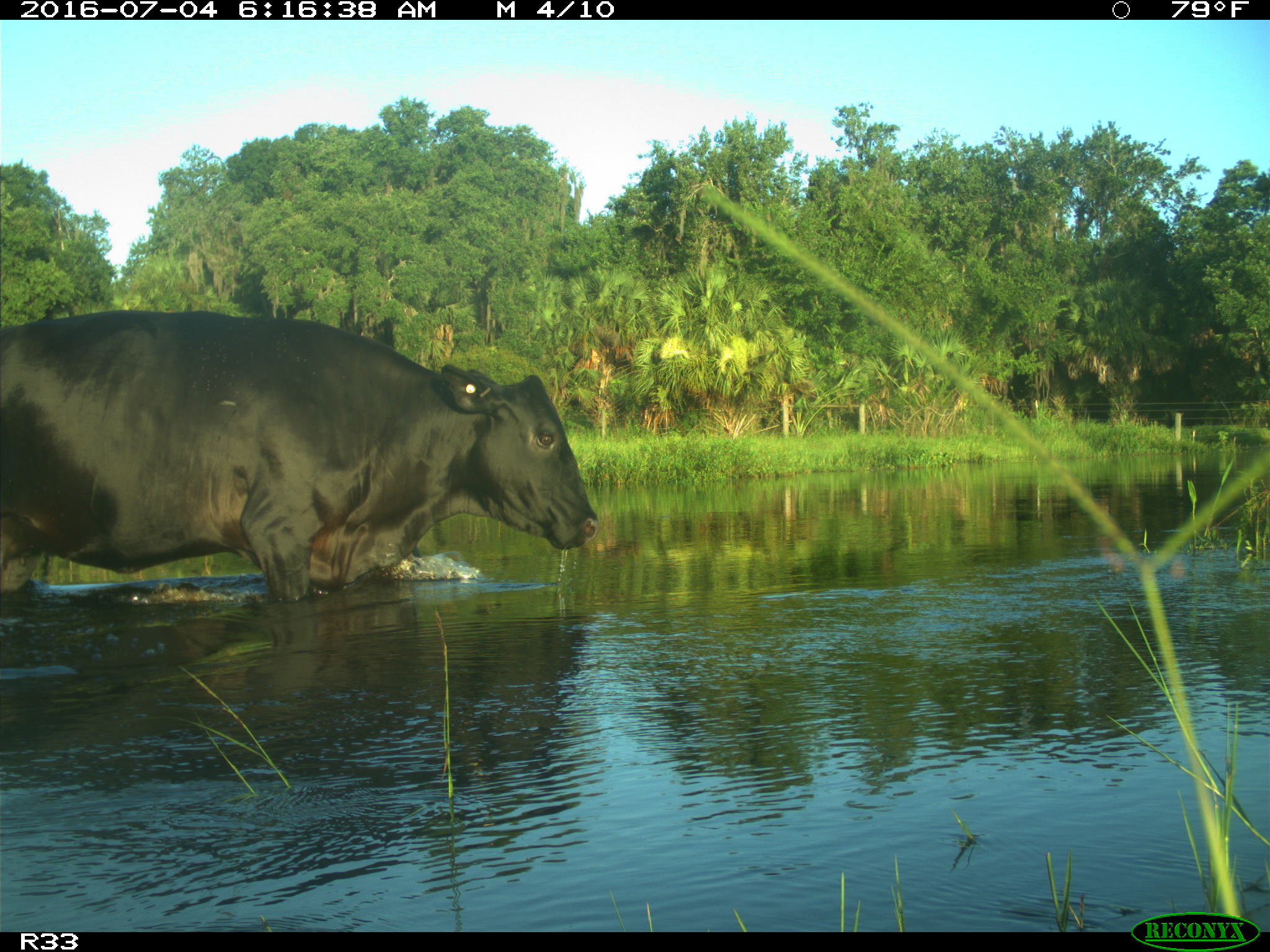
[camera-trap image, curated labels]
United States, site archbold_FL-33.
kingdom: Animalia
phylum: Chordata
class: Mammalia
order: Artiodactyla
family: Bovidae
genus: Bos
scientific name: Bos taurus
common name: domestic cow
Bos taurus (domestic cow).